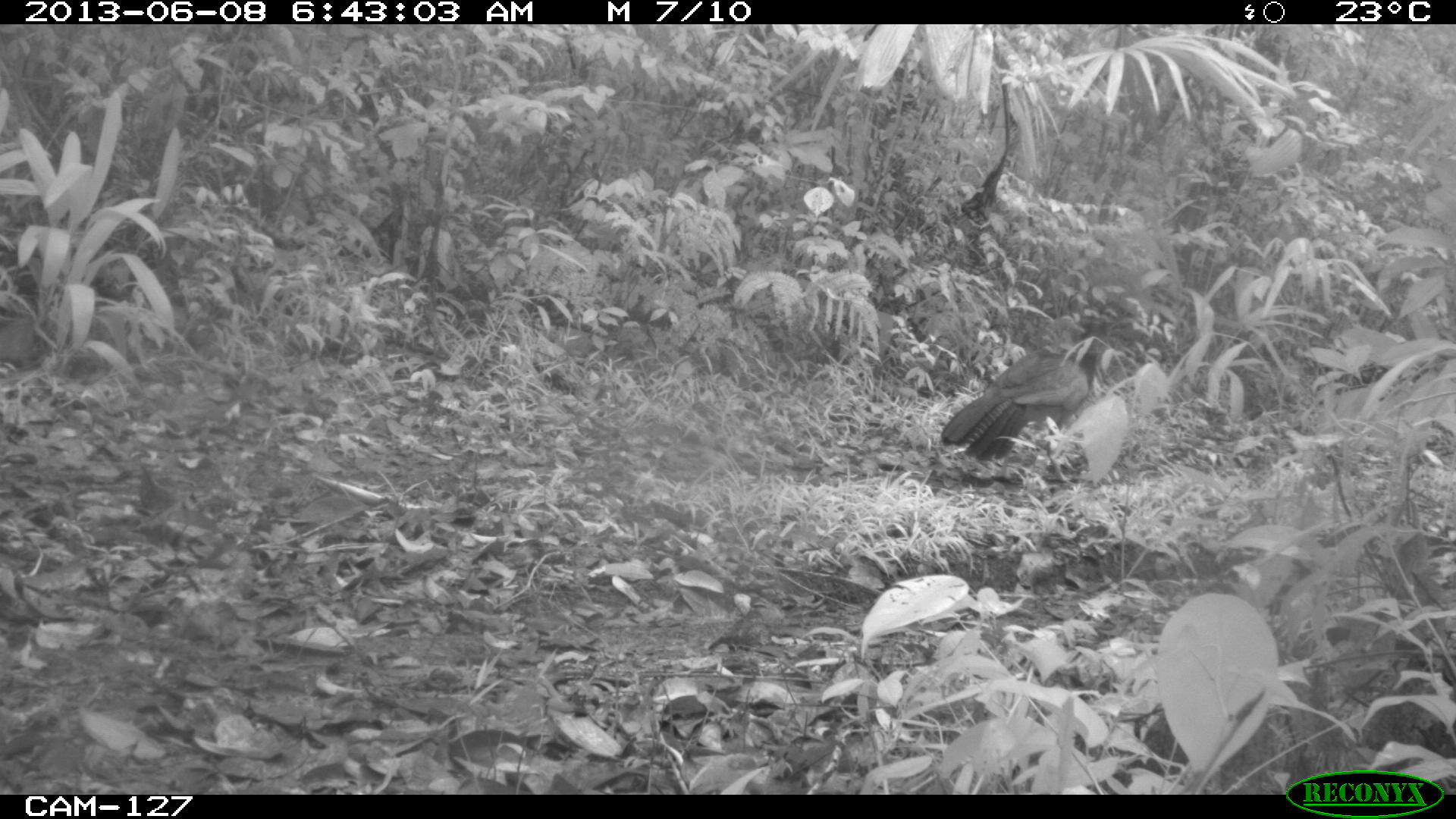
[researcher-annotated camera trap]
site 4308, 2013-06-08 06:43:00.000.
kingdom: Animalia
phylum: Chordata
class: Aves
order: Galliformes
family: Cracidae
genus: Crax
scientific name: Crax rubra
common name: great curassow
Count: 1.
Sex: female.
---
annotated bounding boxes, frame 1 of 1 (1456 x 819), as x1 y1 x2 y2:
crax rubra: 940 320 1114 485